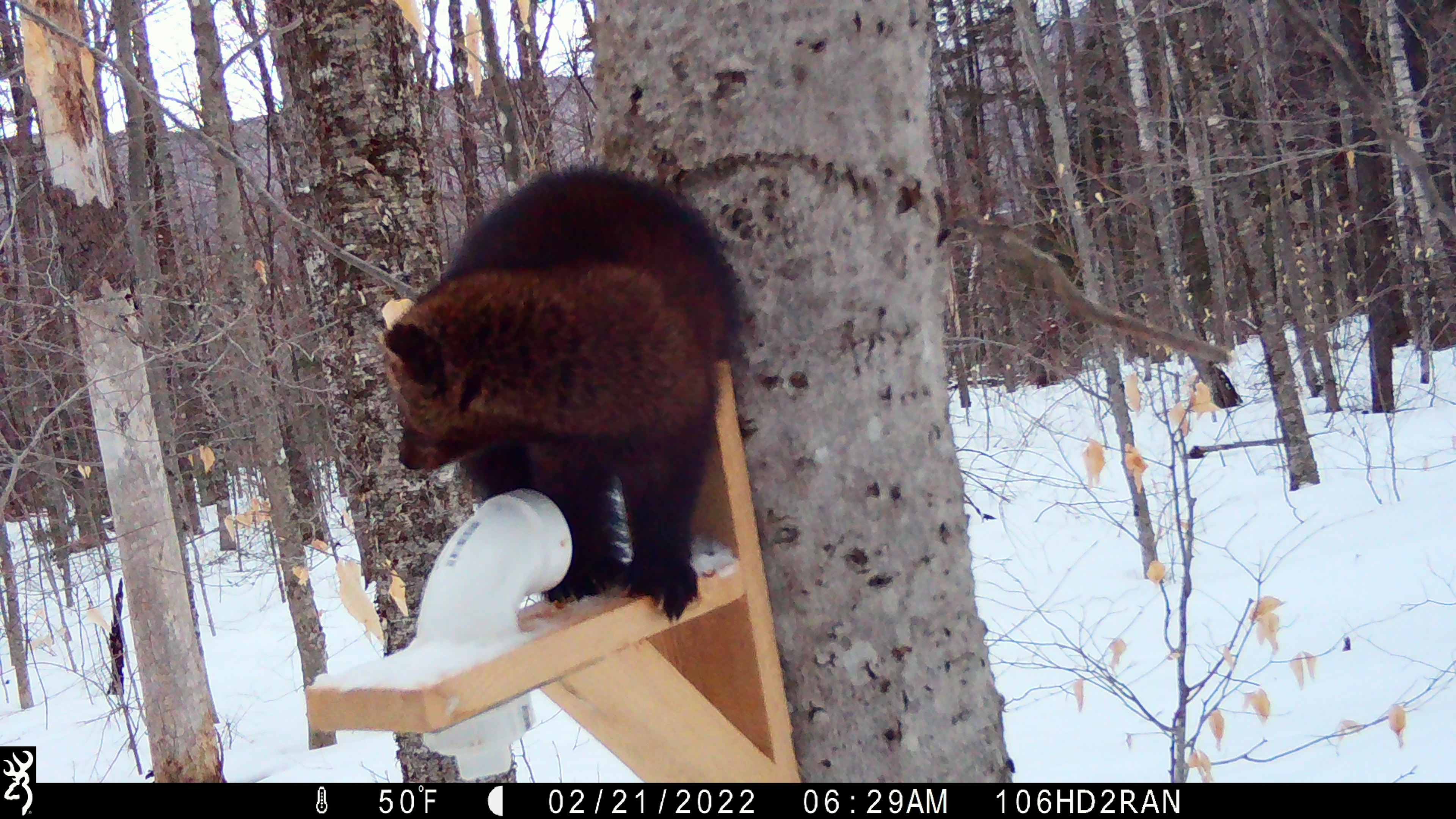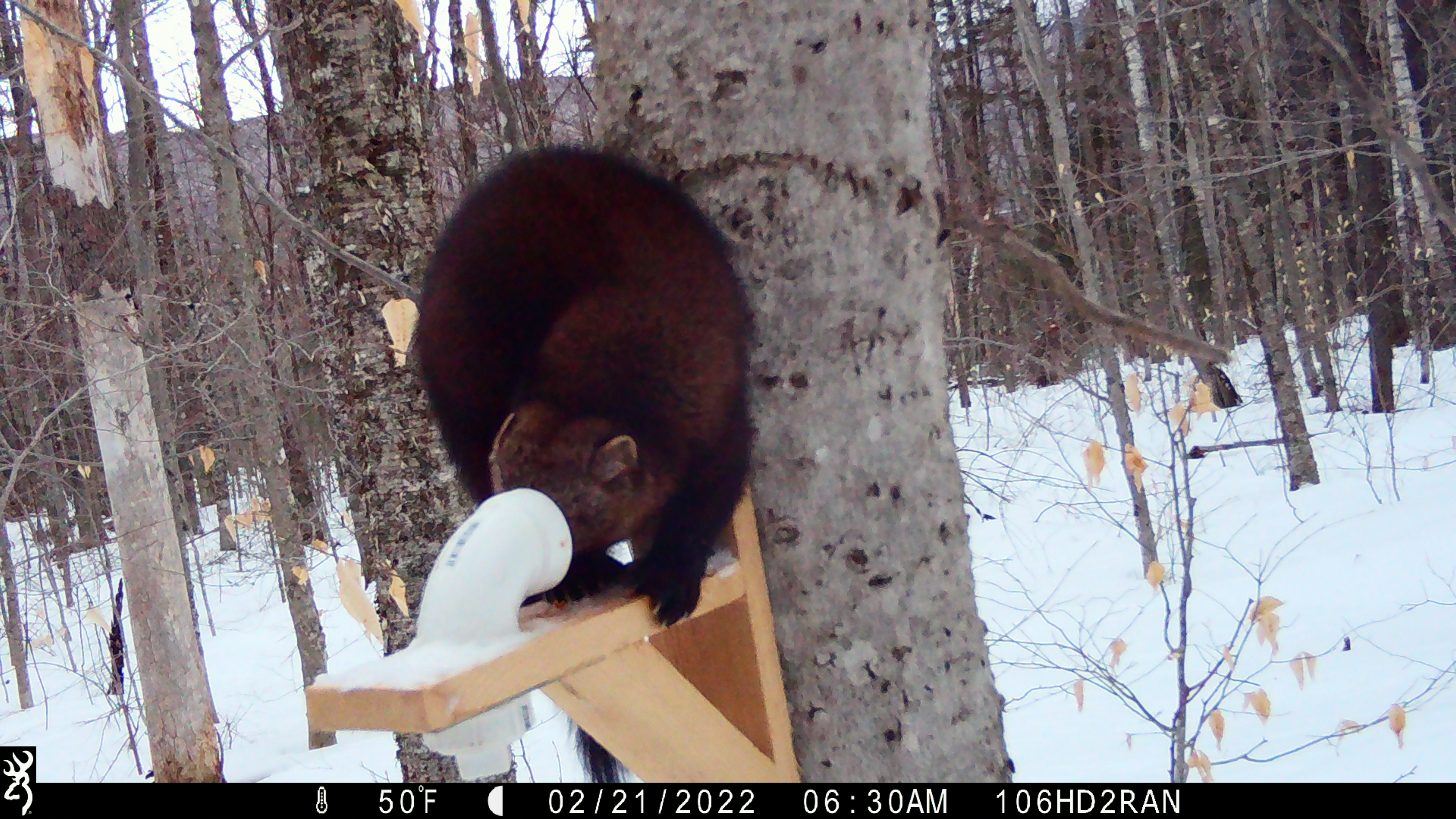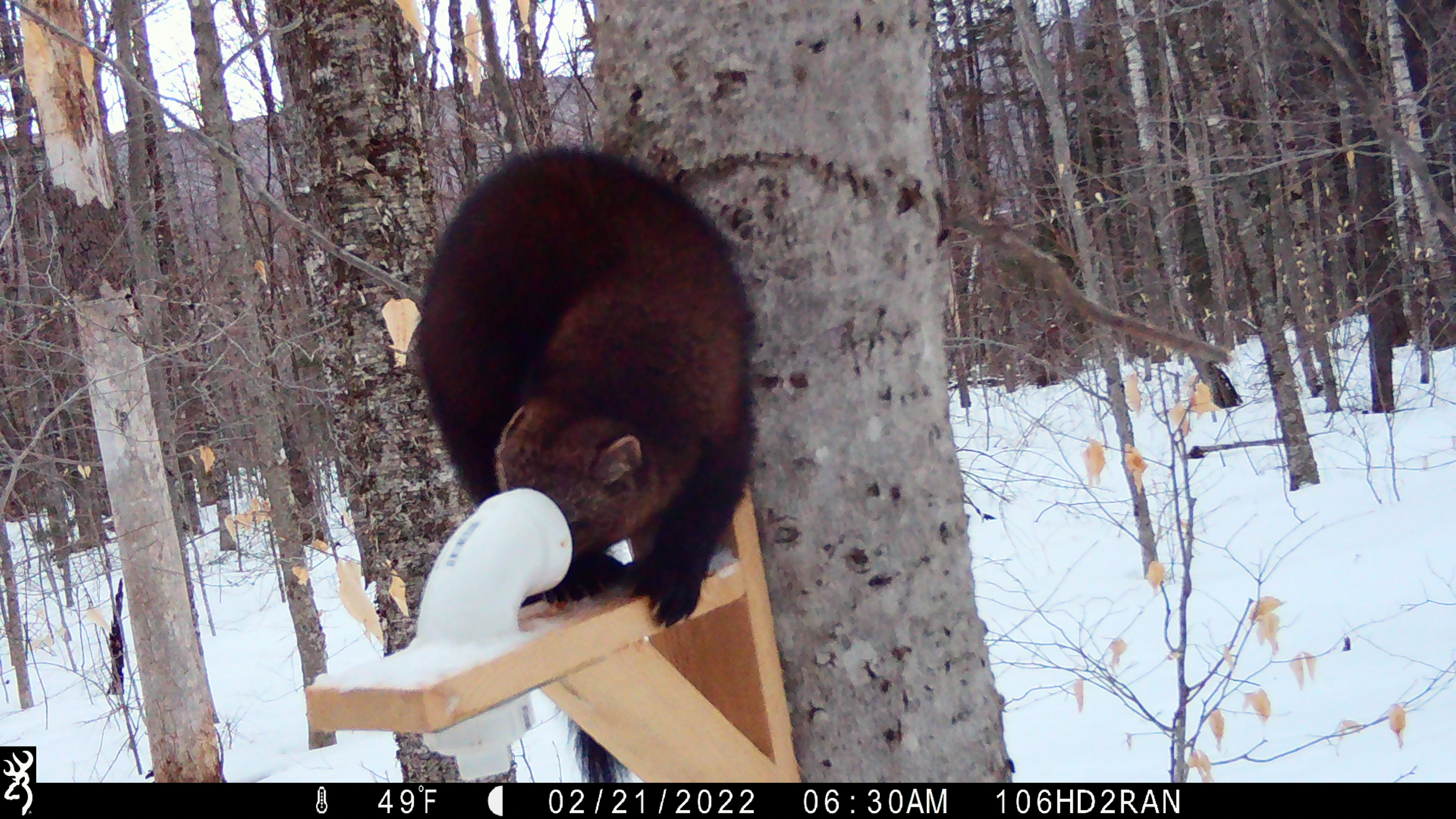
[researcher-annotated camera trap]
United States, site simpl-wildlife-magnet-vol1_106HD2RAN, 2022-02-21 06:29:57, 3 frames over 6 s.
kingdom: Animalia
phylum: Chordata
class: Mammalia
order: Carnivora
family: Mustelidae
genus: Pekania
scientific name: Pekania pennanti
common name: fisher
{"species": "fisher (Pekania pennanti)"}